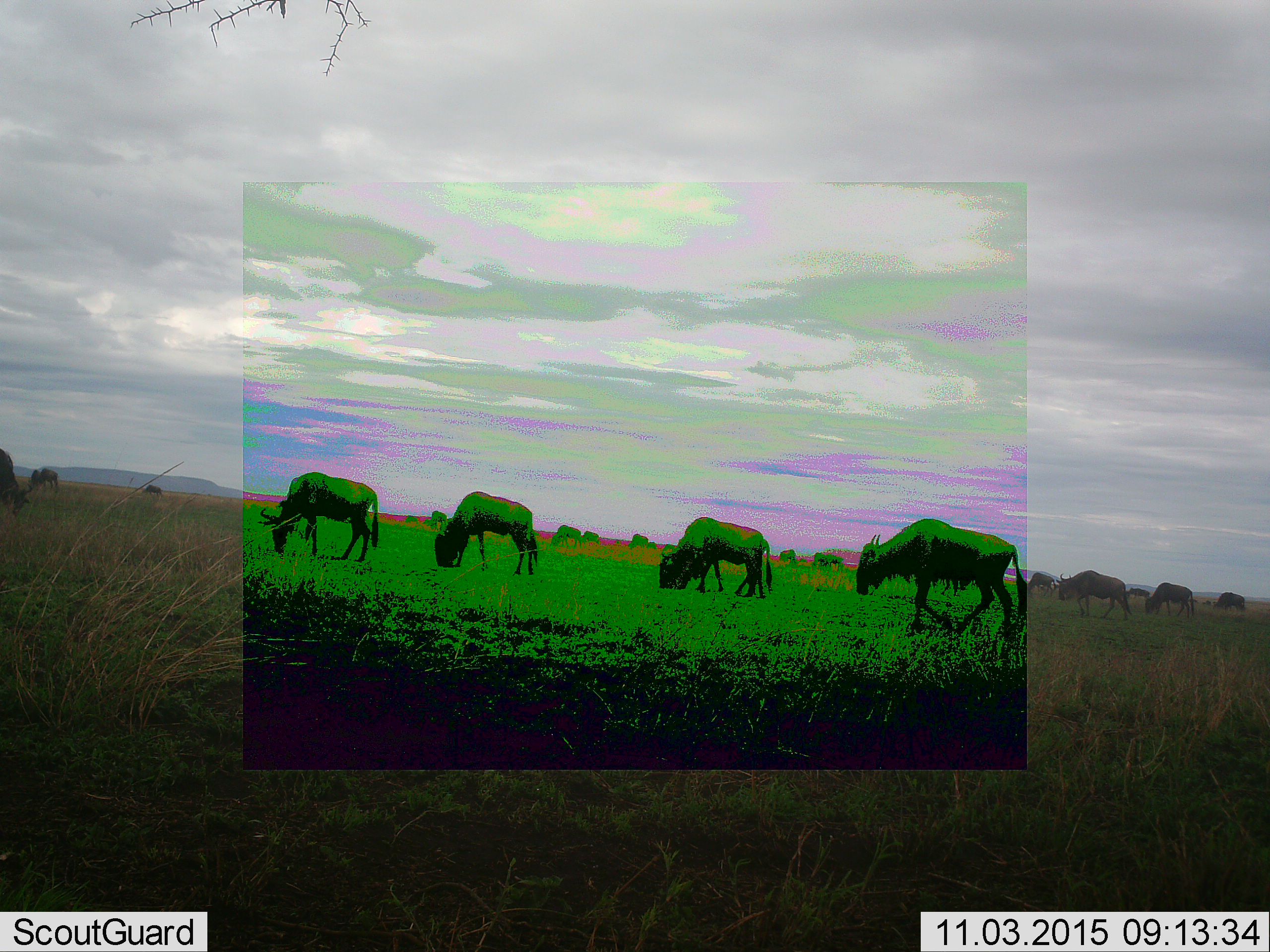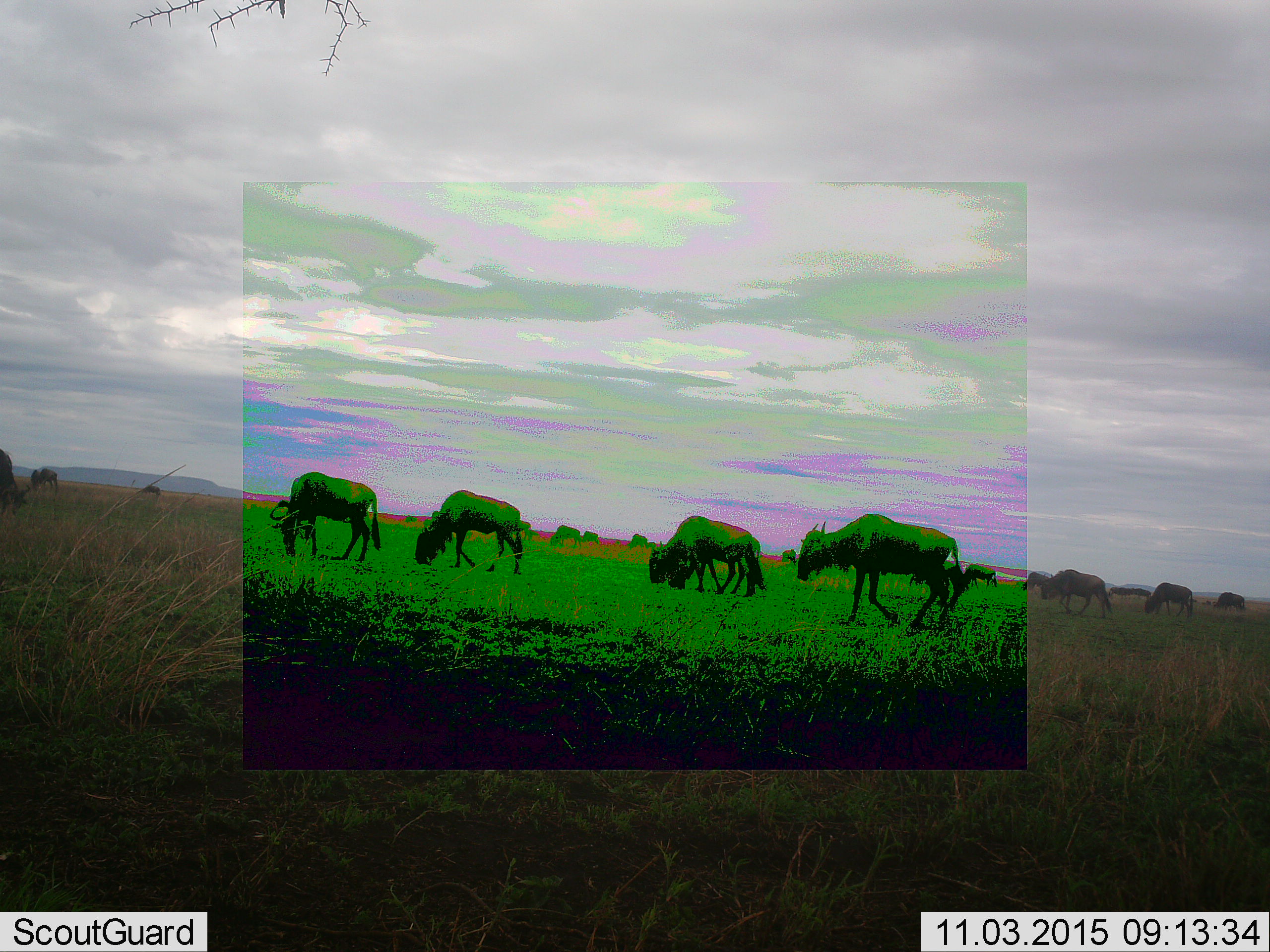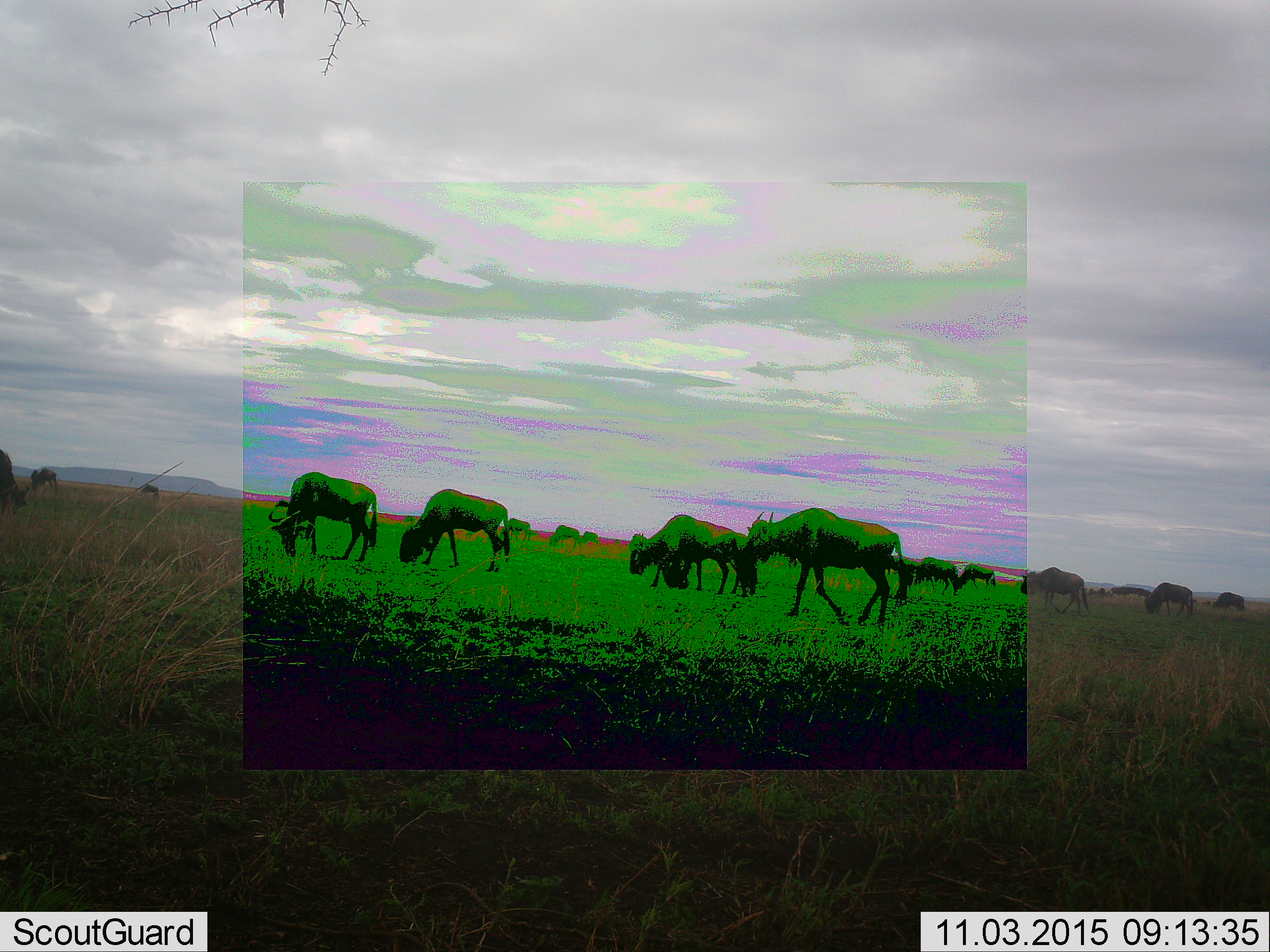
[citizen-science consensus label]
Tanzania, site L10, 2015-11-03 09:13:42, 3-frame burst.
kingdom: Animalia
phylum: Chordata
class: Mammalia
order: Artiodactyla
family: Bovidae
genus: Connochaetes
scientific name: Connochaetes taurinus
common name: blue wildebeest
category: wildebeest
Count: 11-50.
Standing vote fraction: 44%.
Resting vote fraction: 0%.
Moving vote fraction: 78%.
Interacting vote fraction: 11%.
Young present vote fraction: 11%.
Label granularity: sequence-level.